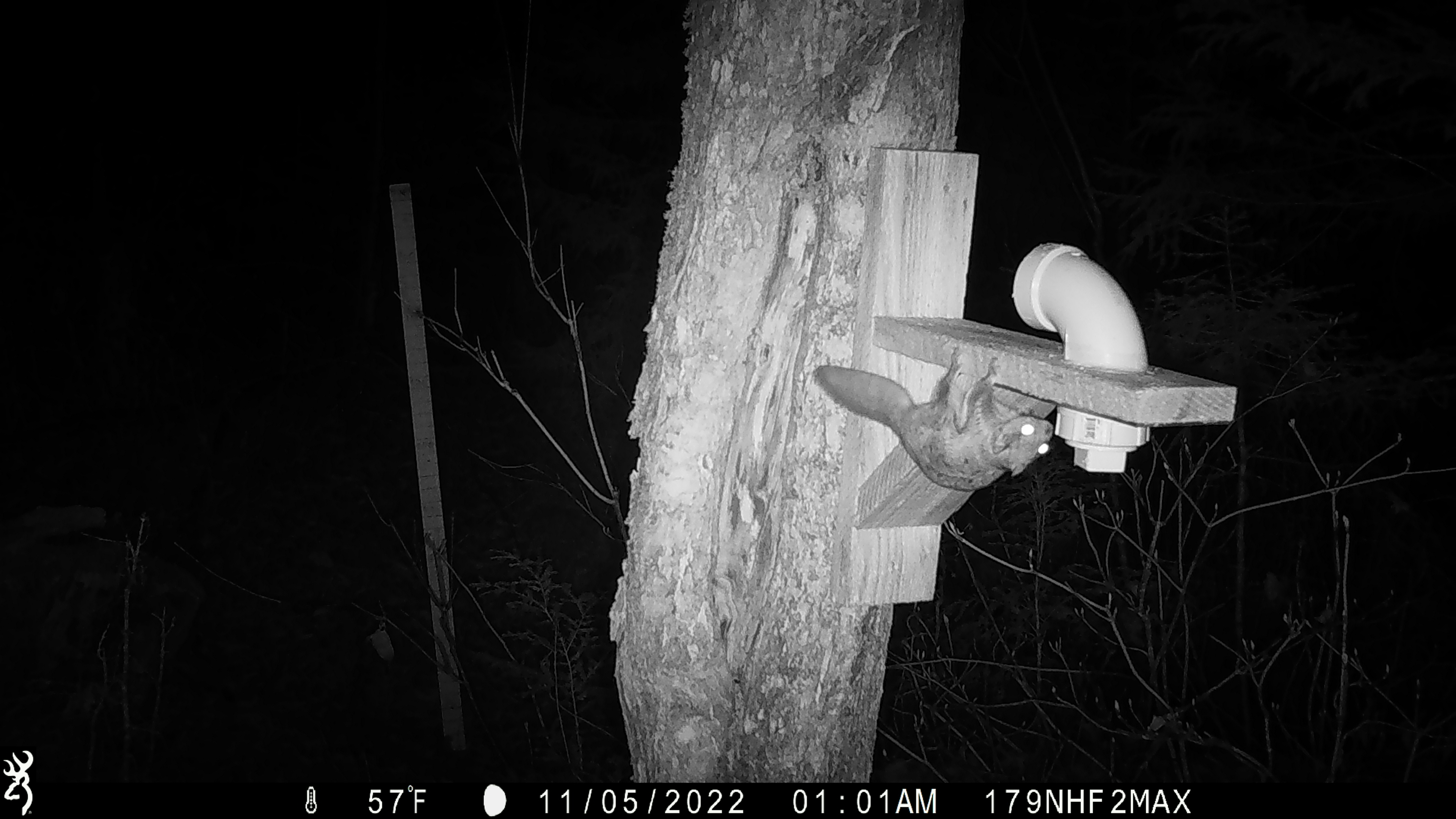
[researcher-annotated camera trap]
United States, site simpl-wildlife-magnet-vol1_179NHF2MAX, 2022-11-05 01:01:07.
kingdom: Animalia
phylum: Chordata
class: Mammalia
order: Rodentia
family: Sciuridae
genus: Glaucomys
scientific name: Glaucomys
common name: flying squirrel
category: flying squirrel sp.